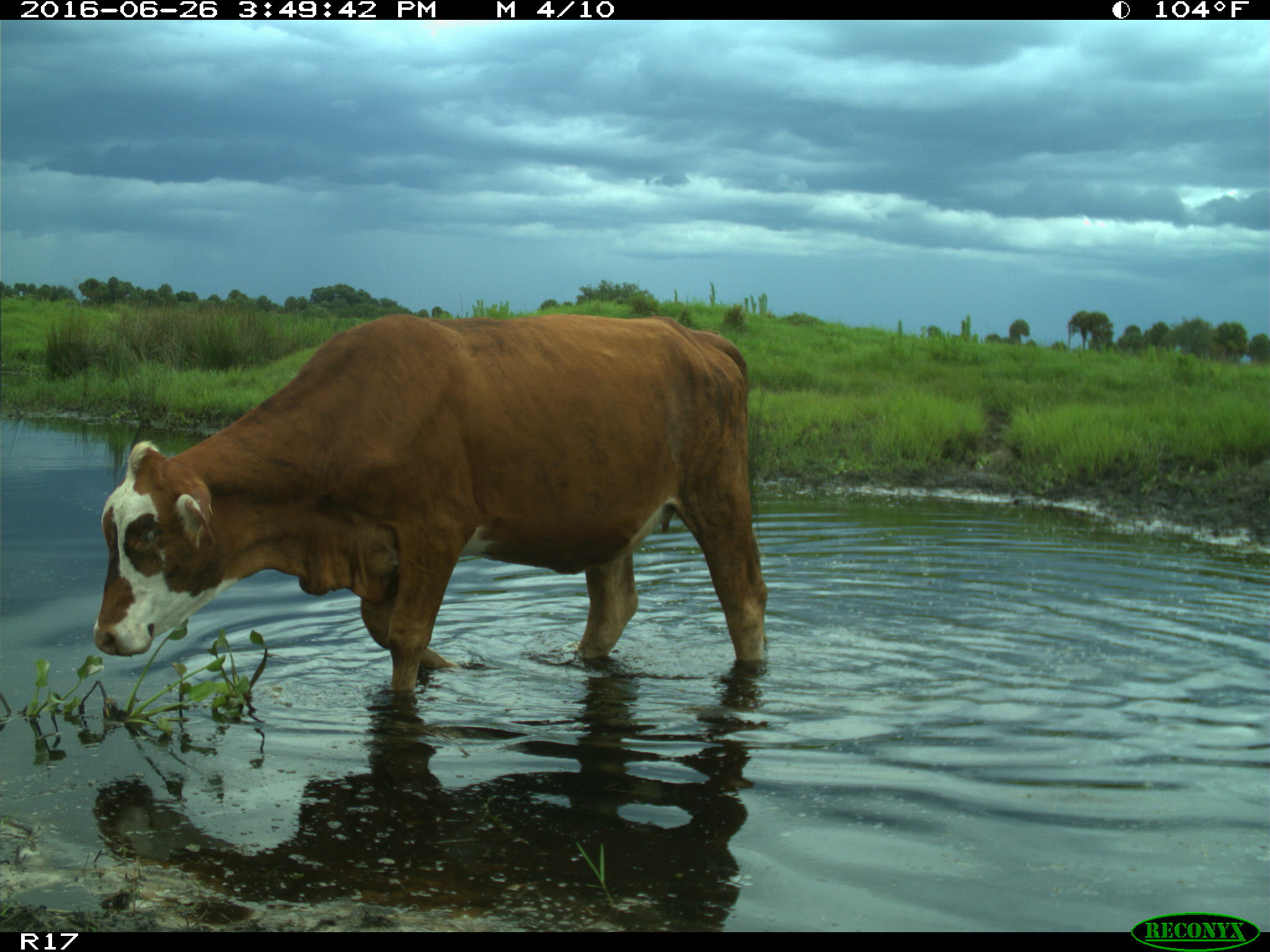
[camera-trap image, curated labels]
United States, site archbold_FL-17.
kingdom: Animalia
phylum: Chordata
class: Mammalia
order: Artiodactyla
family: Bovidae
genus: Bos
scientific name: Bos taurus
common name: domestic cow